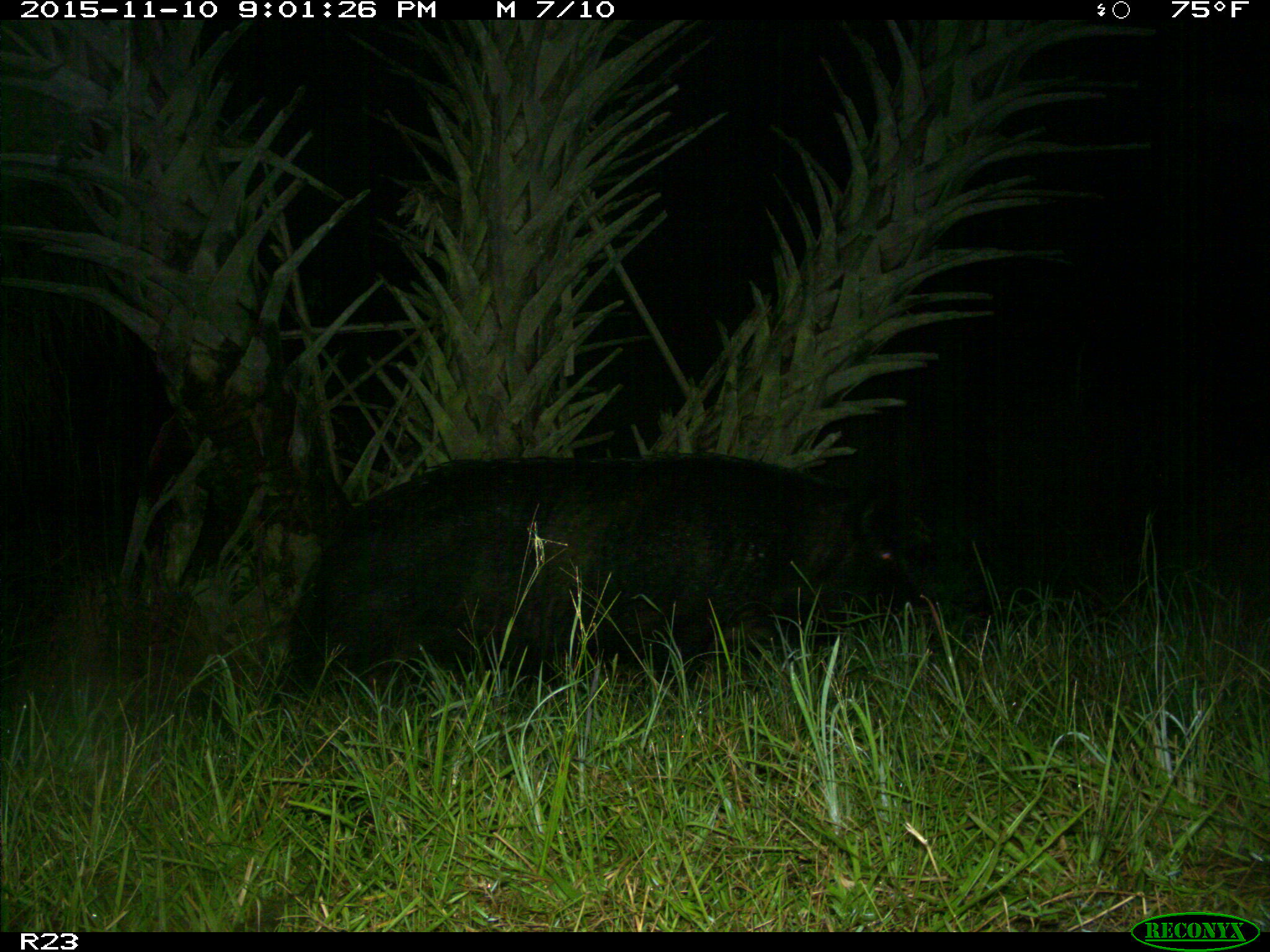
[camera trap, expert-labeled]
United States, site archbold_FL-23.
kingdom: Animalia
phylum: Chordata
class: Mammalia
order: Artiodactyla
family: Suidae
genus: Sus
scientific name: Sus scrofa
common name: wild boar